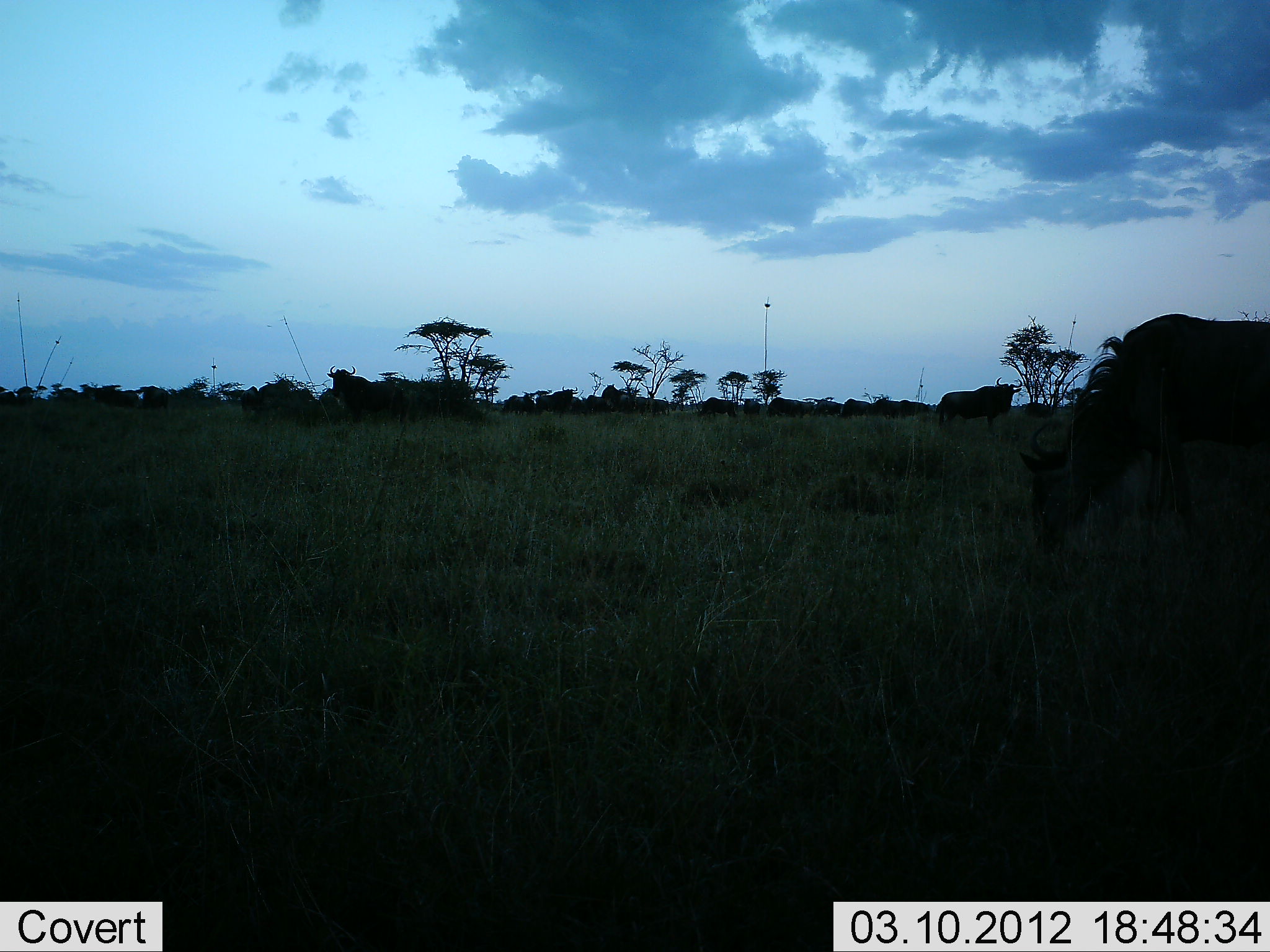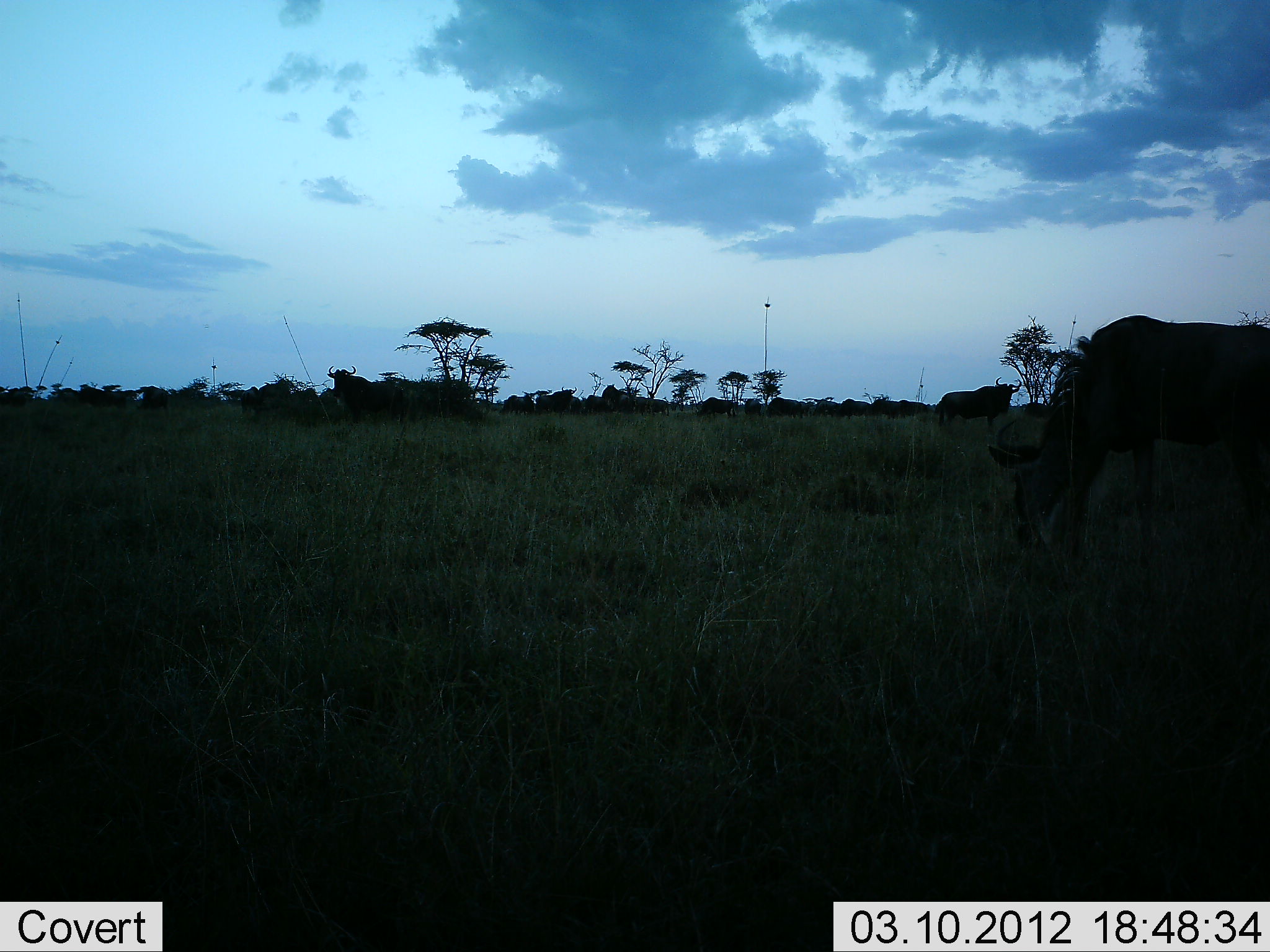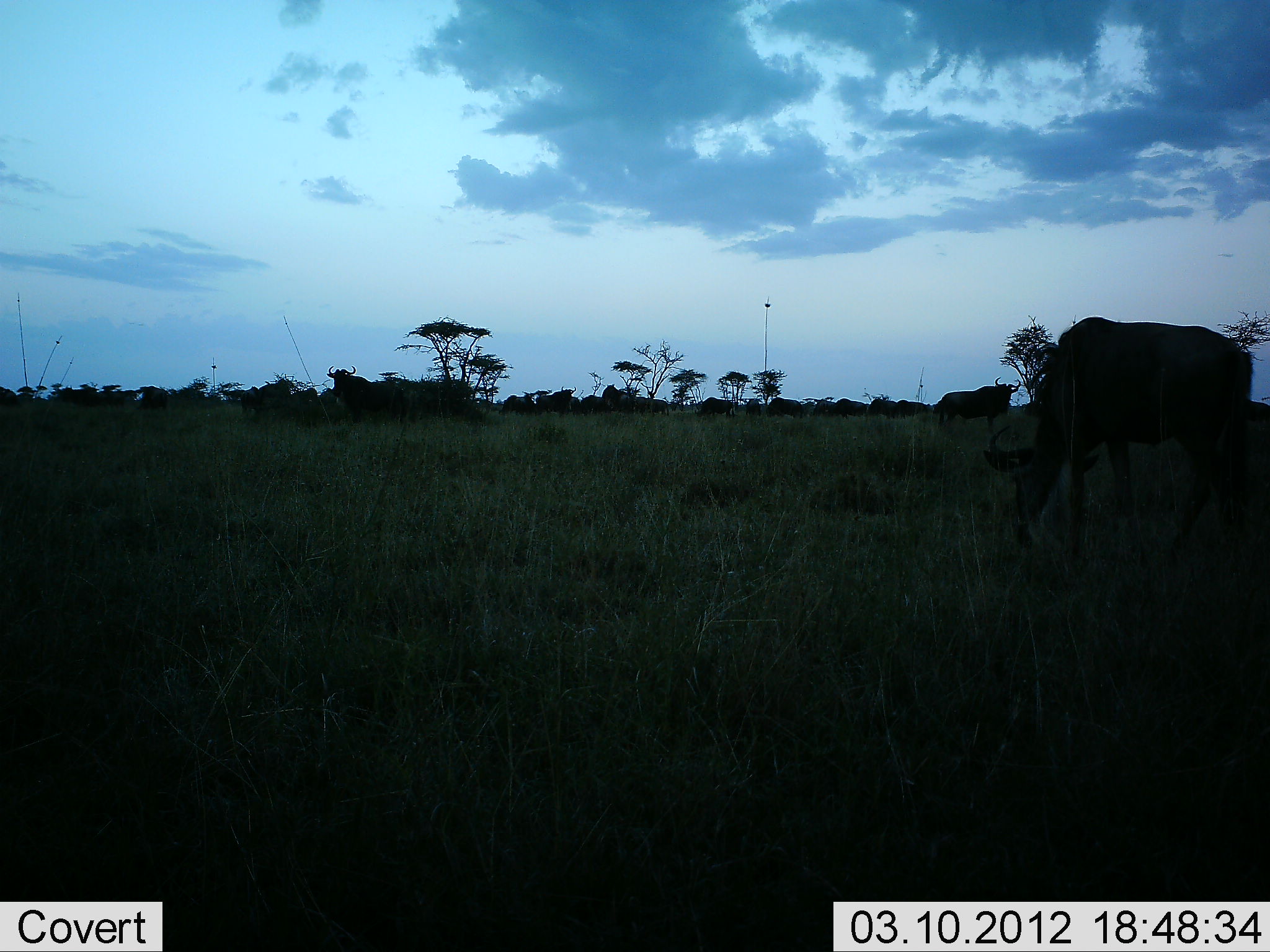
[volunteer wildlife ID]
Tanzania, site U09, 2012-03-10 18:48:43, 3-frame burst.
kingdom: Animalia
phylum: Chordata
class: Mammalia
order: Artiodactyla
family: Bovidae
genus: Connochaetes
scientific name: Connochaetes taurinus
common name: blue wildebeest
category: wildebeest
Wildebeest (blue wildebeest) (Connochaetes taurinus), count 11-50. Behavior (volunteer vote fractions): standing 79%, resting 12%, moving 42%, interacting 4%. Young present (vote fraction): 0%. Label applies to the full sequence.